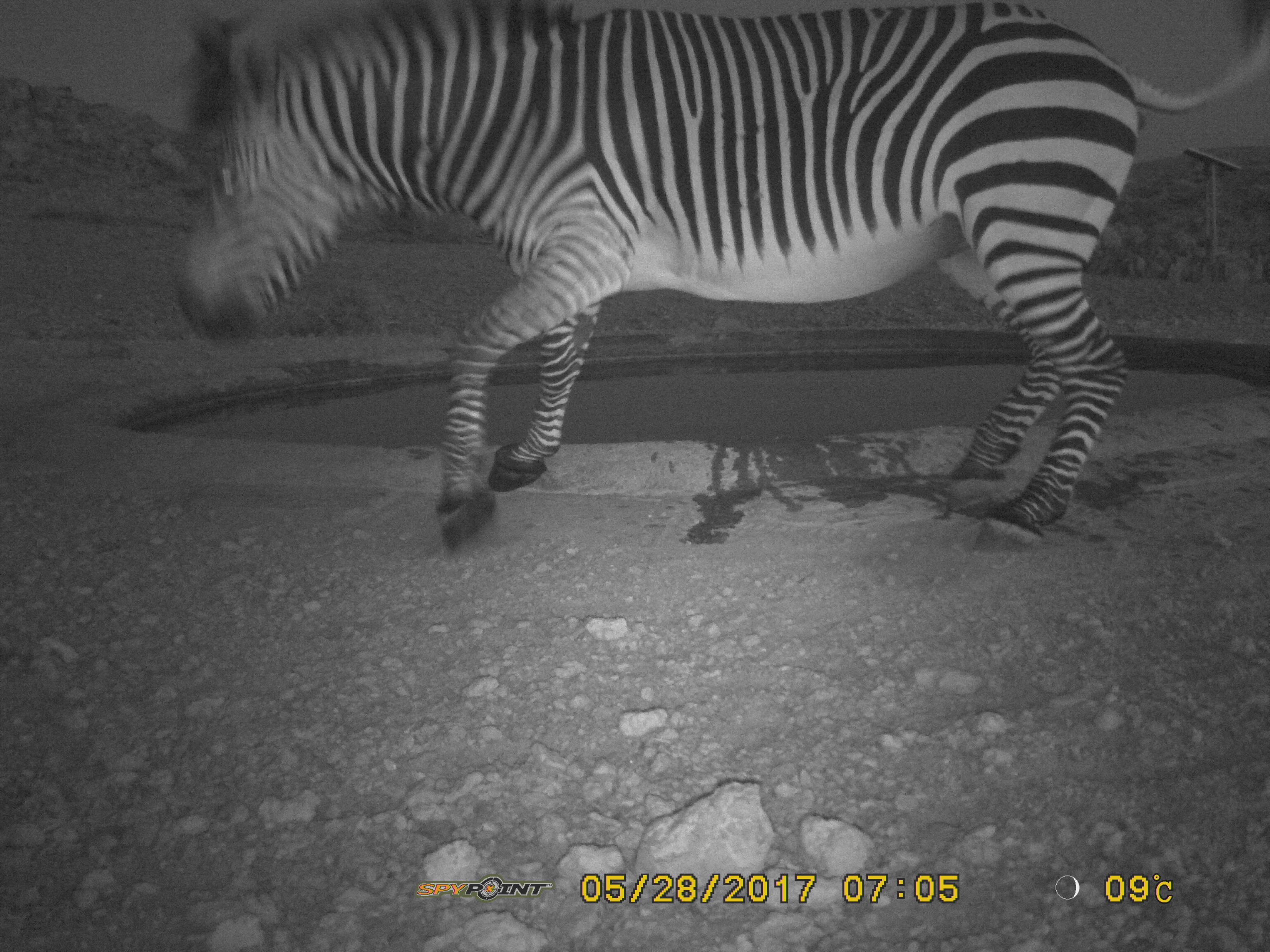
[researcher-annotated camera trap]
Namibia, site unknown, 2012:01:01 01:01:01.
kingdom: Animalia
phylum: Chordata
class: Mammalia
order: Perissodactyla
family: Equidae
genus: Equus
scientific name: Equus zebra hartmannae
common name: hartmann's mountain zebra